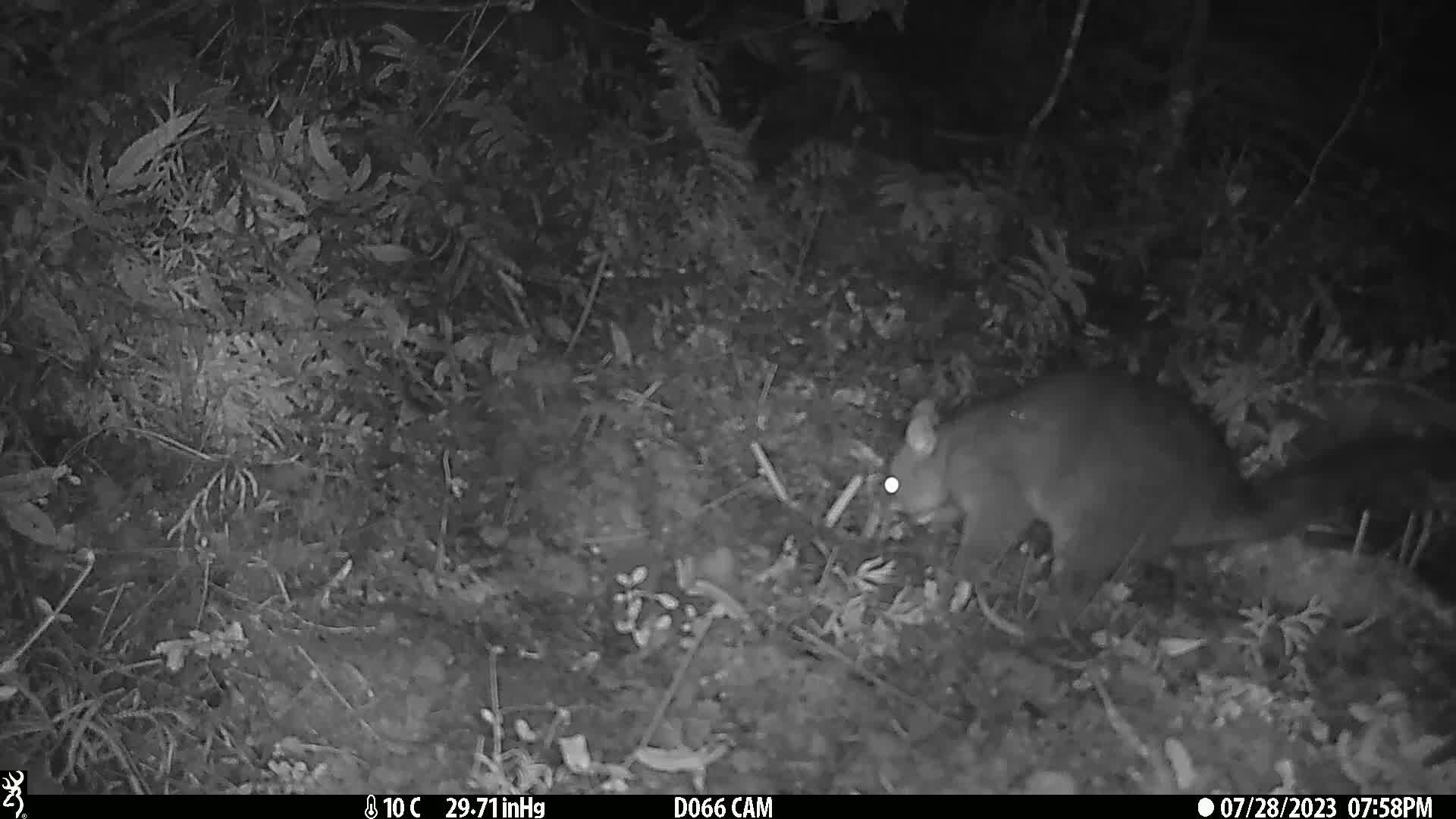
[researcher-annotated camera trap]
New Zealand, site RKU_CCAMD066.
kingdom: Animalia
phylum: Chordata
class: Mammalia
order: Diprotodontia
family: Phalangeridae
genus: Trichosurus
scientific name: Trichosurus vulpecula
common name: common brushtail possum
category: possum